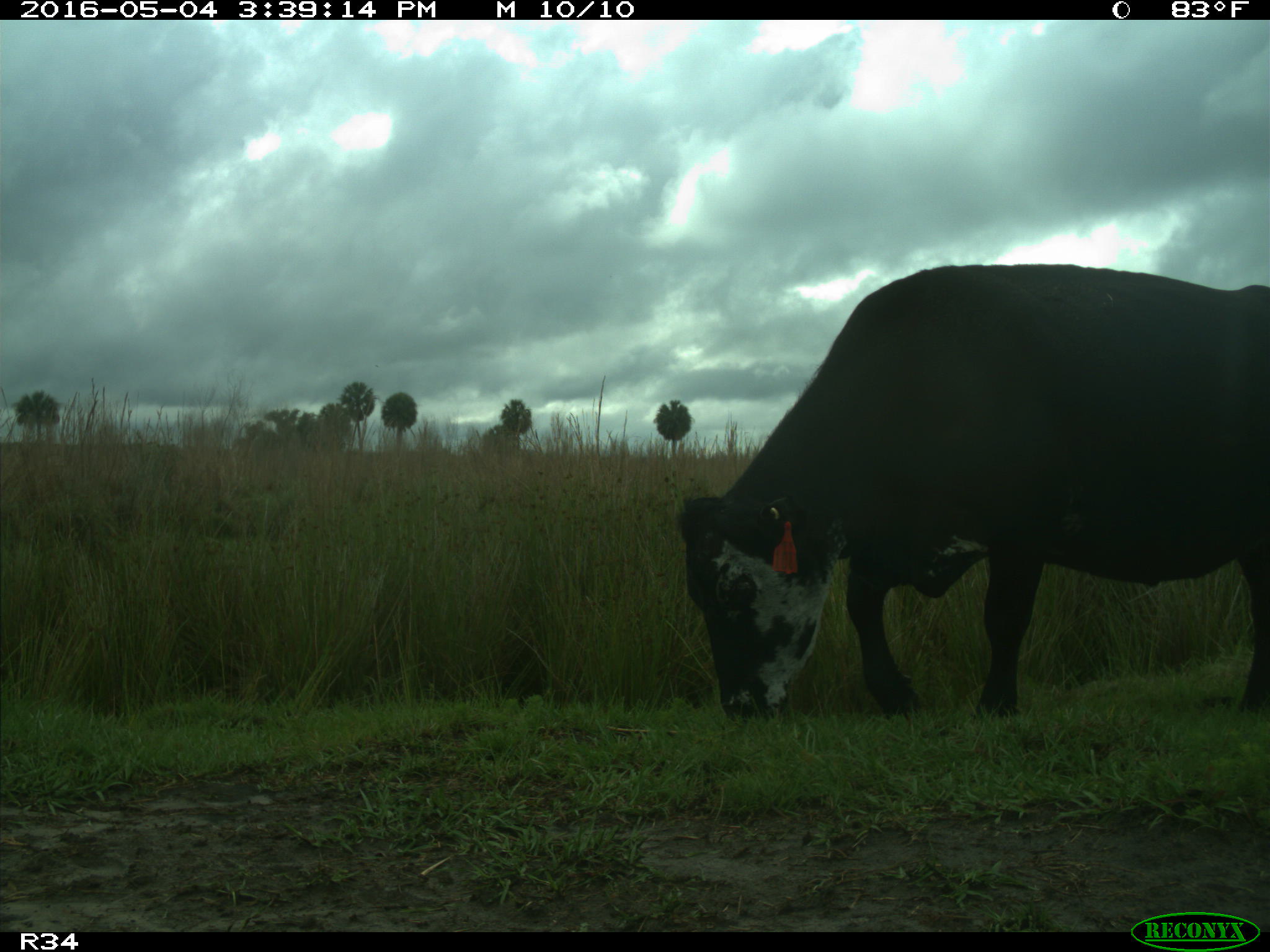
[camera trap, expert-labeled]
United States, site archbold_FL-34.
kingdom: Animalia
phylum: Chordata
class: Mammalia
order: Artiodactyla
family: Bovidae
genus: Bos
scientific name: Bos taurus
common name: domestic cow